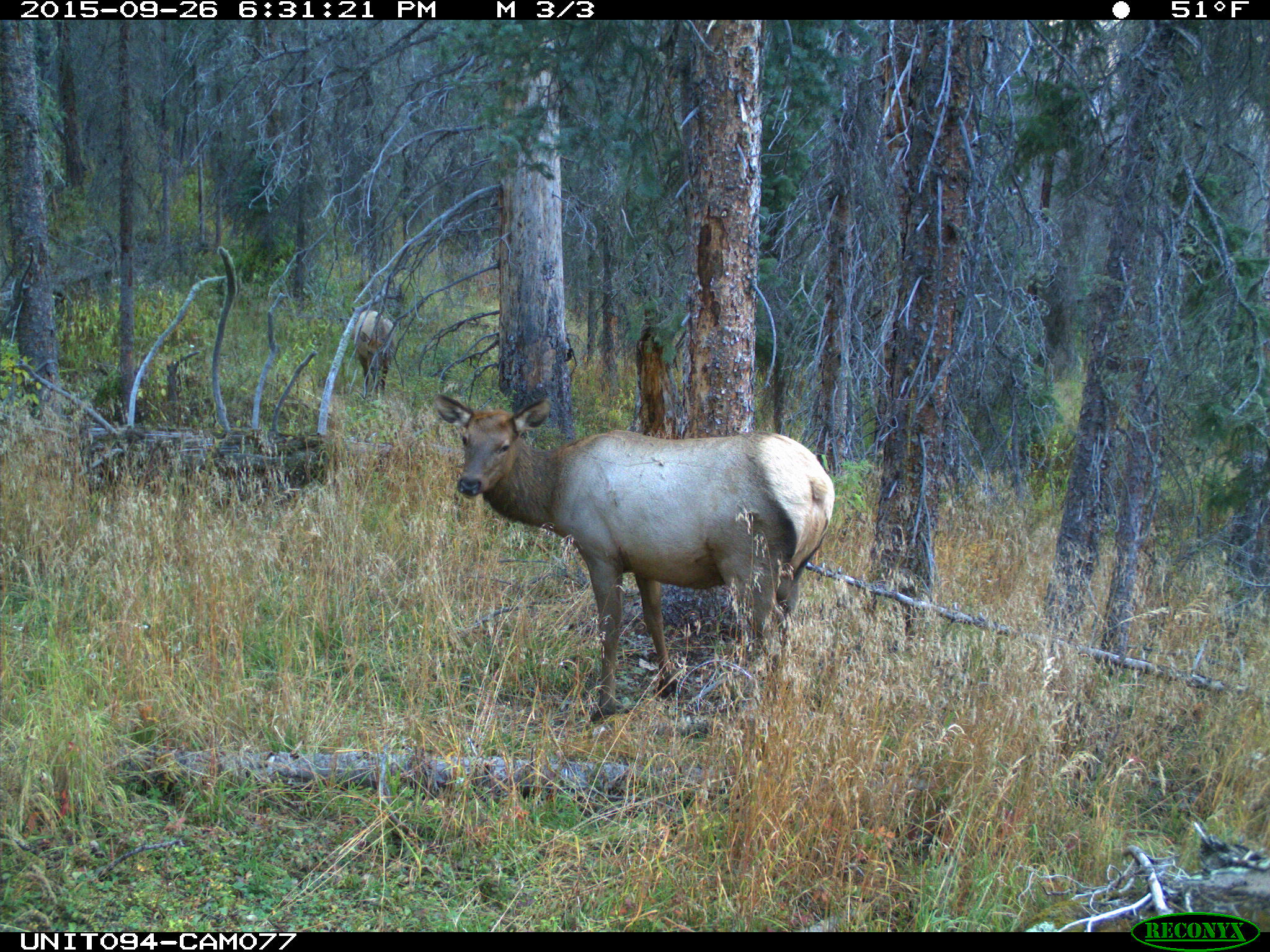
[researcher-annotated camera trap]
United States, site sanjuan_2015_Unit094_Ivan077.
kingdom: Animalia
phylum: Chordata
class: Mammalia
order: Artiodactyla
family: Cervidae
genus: Cervus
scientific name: Cervus elaphus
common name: red deer